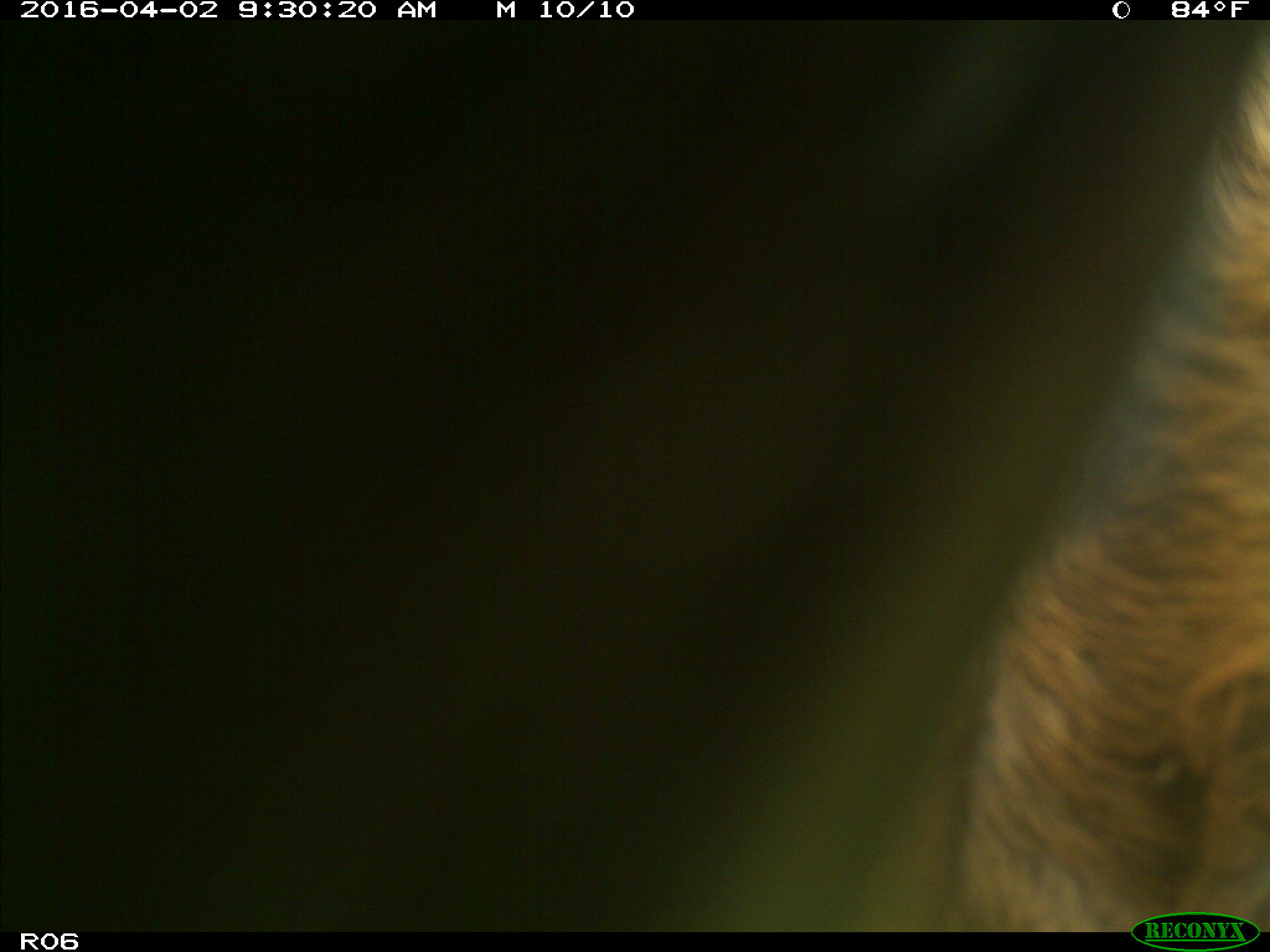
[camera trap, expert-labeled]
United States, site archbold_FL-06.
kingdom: Animalia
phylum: Chordata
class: Mammalia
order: Artiodactyla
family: Bovidae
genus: Bos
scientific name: Bos taurus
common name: domestic cow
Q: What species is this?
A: Bos taurus (domestic cow).